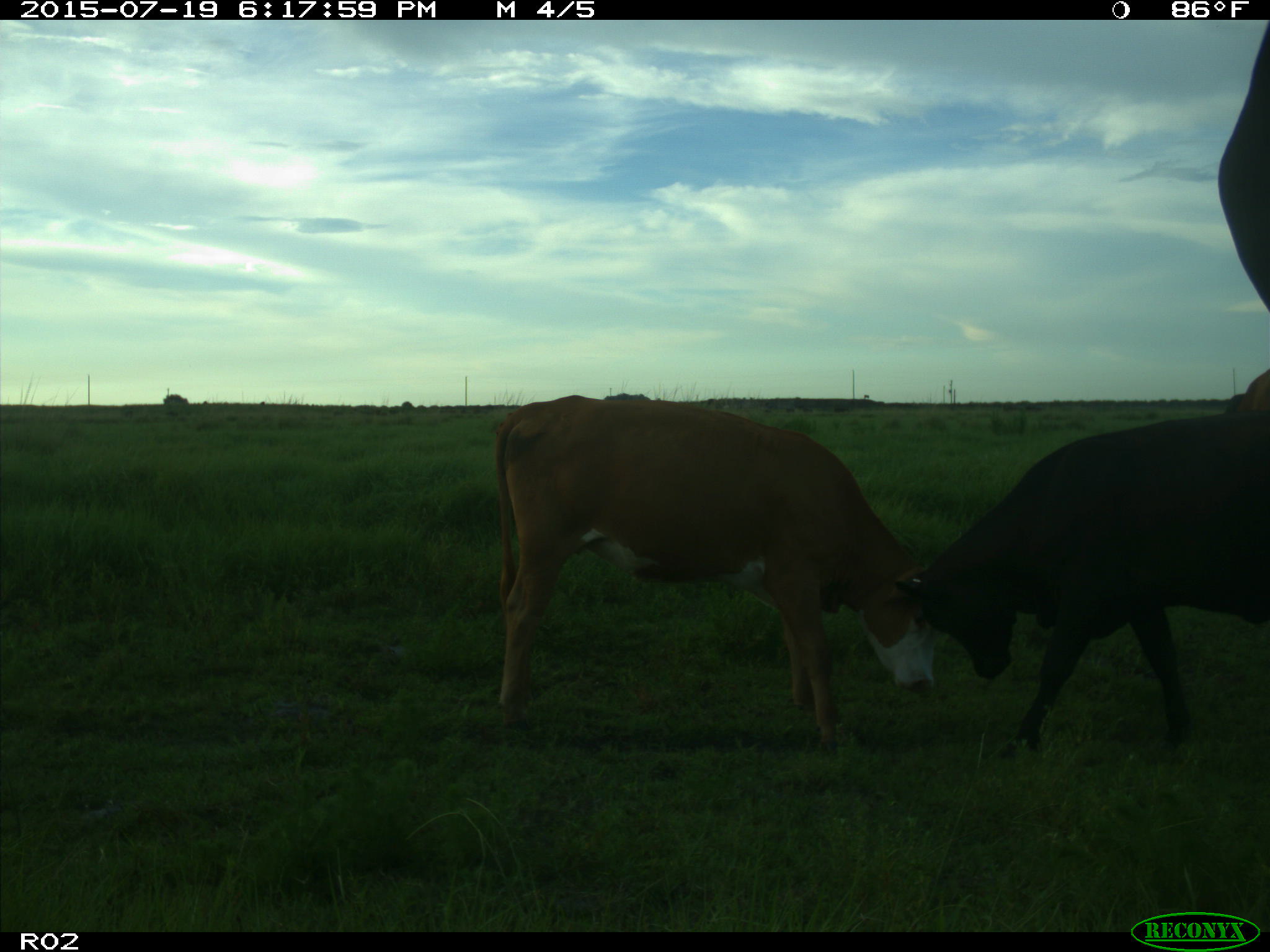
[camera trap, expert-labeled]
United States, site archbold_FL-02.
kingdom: Animalia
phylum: Chordata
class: Mammalia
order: Artiodactyla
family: Bovidae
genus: Bos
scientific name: Bos taurus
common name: domestic cow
Bos taurus (domestic cow).